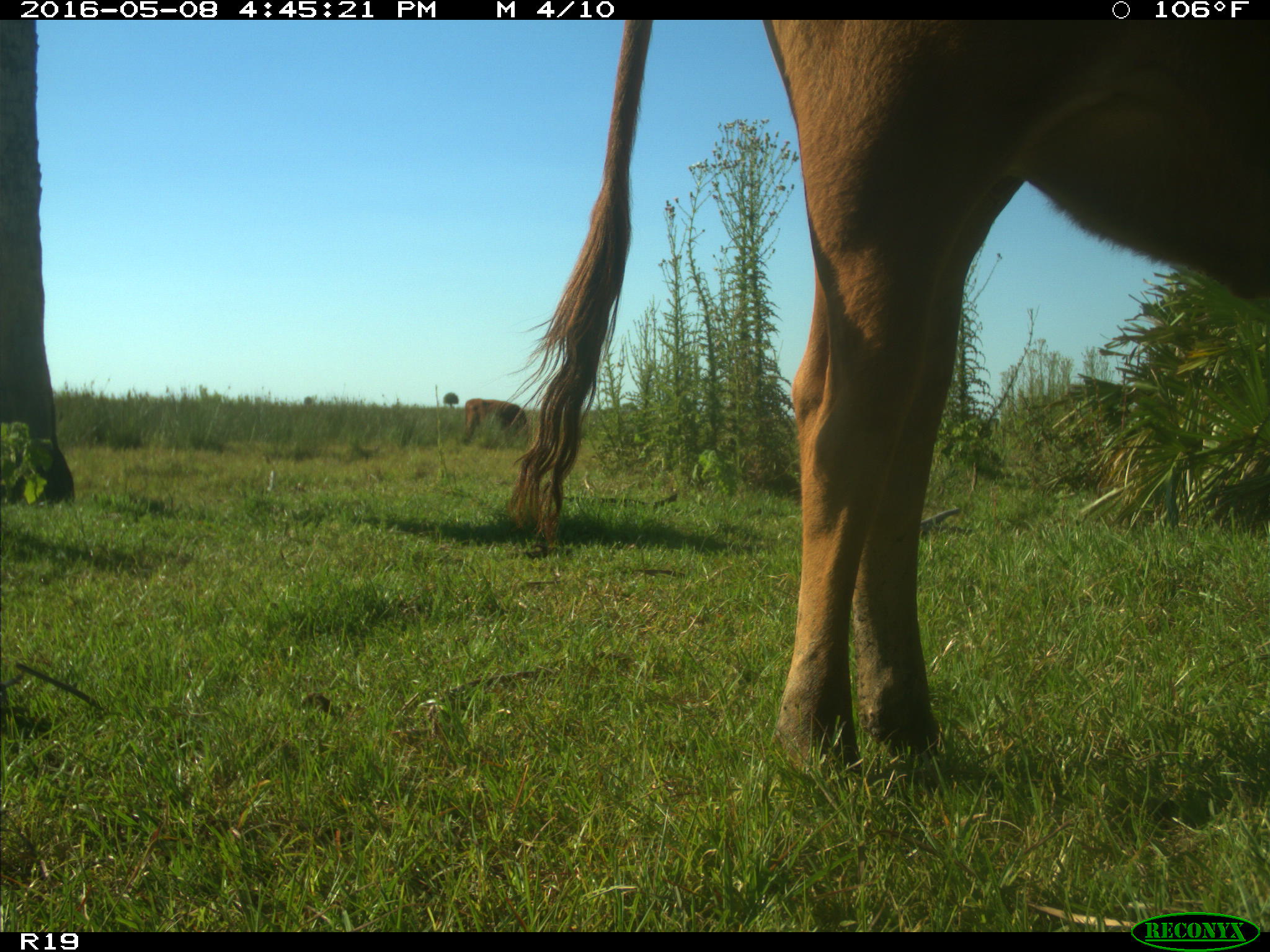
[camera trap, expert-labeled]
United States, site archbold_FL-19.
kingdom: Animalia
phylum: Chordata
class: Mammalia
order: Artiodactyla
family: Bovidae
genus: Bos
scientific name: Bos taurus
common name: domestic cow